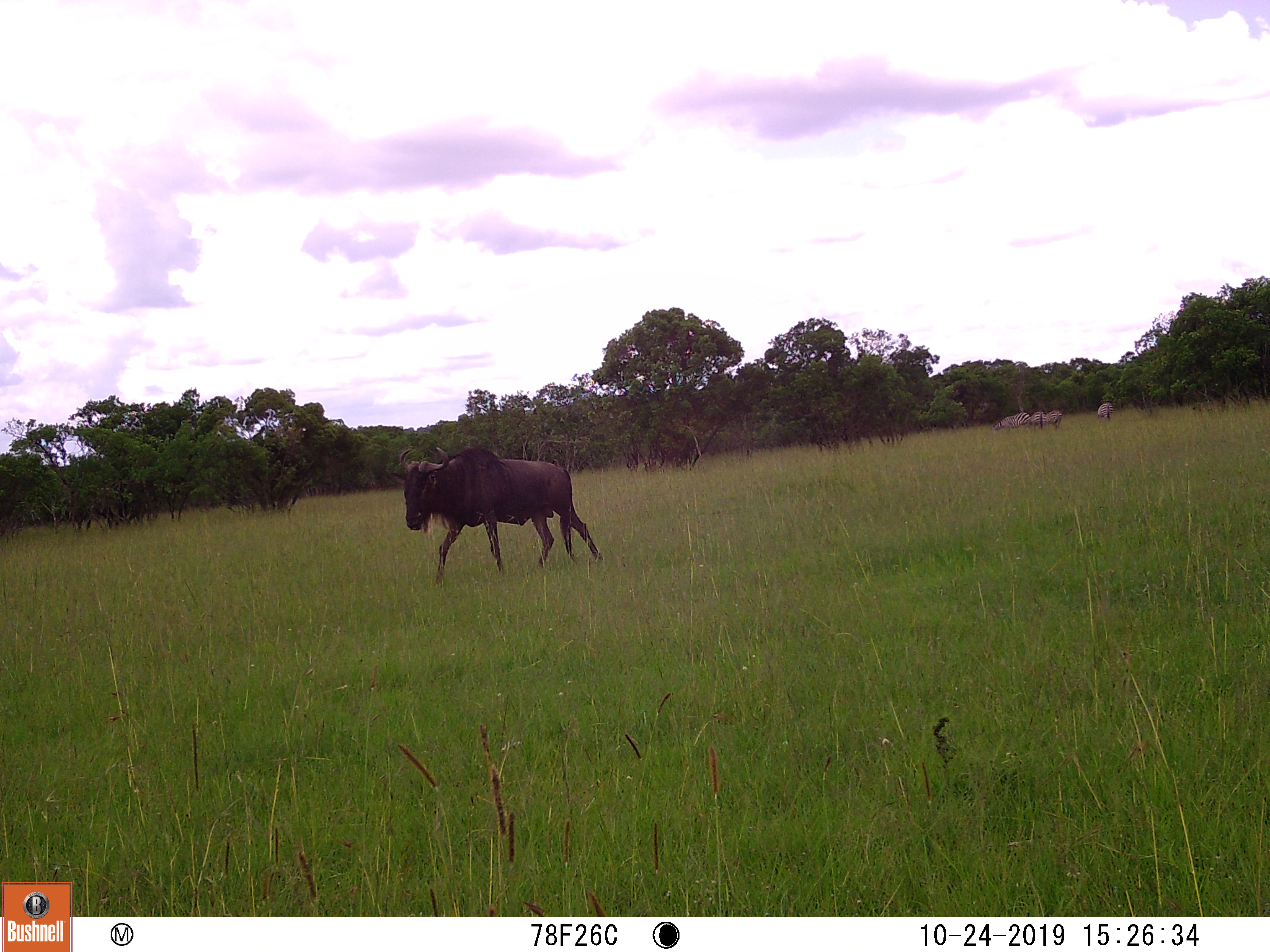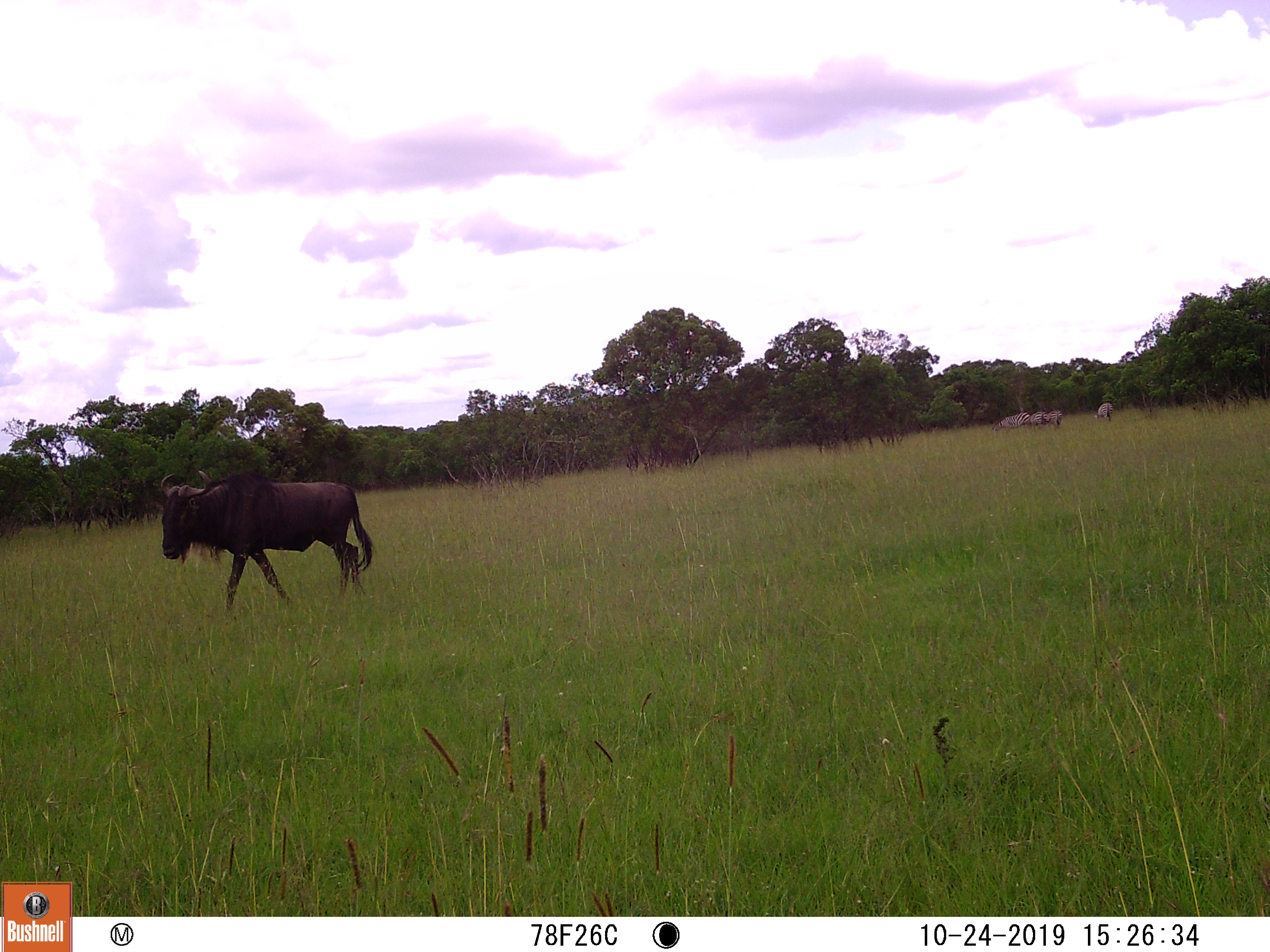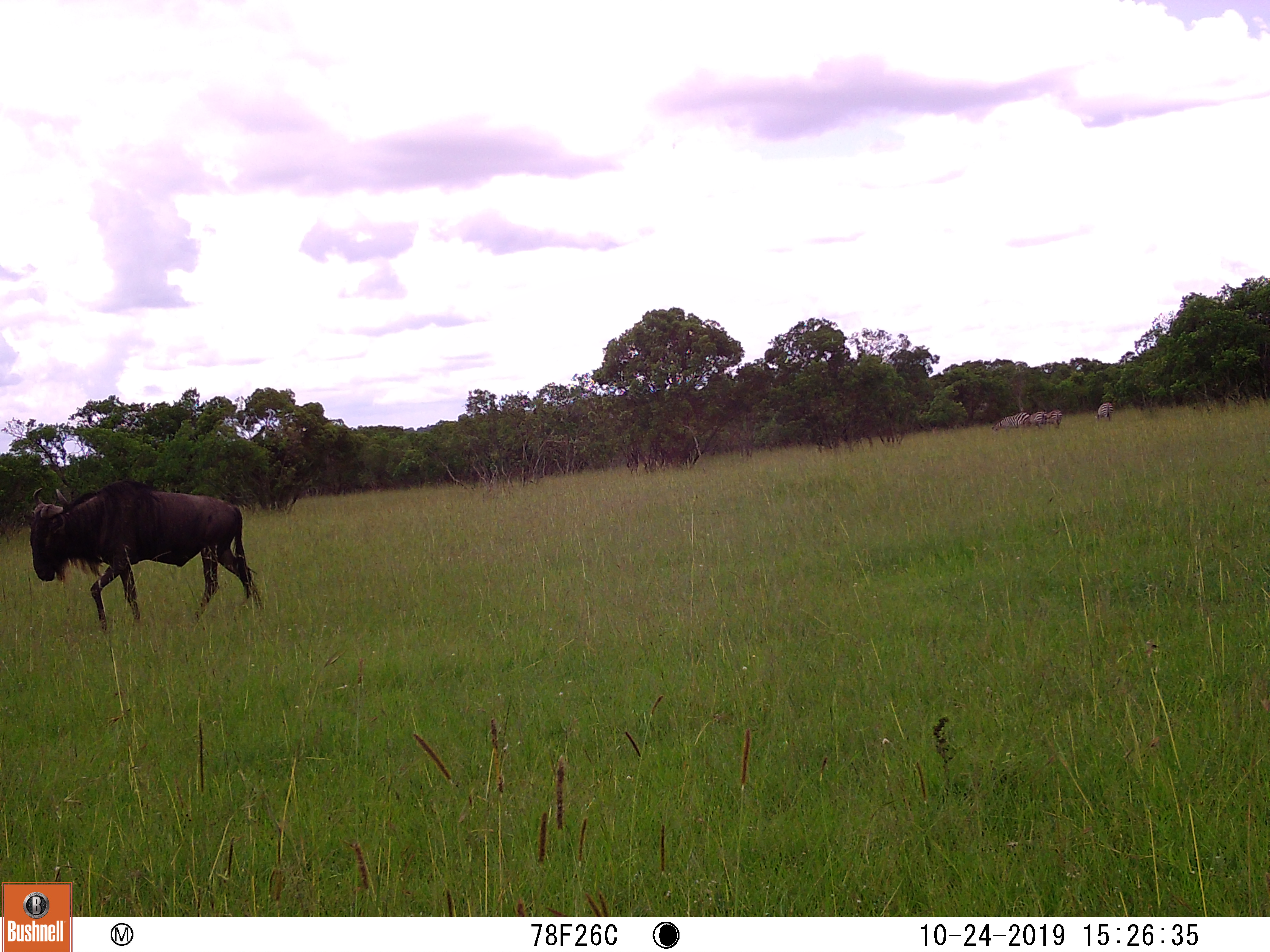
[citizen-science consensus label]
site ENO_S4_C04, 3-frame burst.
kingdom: Animalia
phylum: Chordata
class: Mammalia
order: Artiodactyla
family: Bovidae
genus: Connochaetes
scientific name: Connochaetes taurinus taurinus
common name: blue wildebeest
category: wildebeestblue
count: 1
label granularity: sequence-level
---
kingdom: Animalia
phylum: Chordata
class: Mammalia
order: Perissodactyla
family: Equidae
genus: Equus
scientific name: Equus quagga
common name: plains zebra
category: zebraplains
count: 4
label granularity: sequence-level